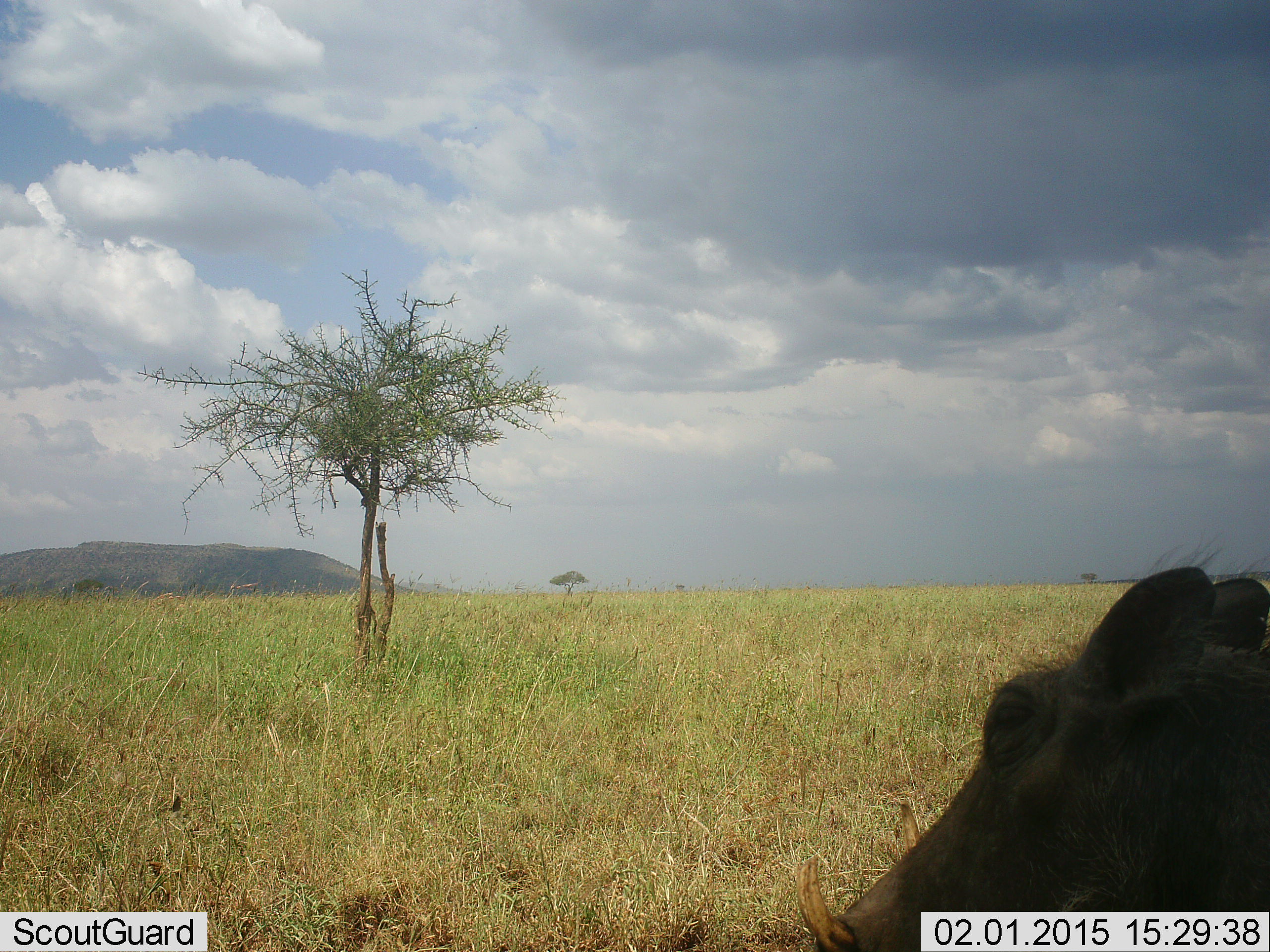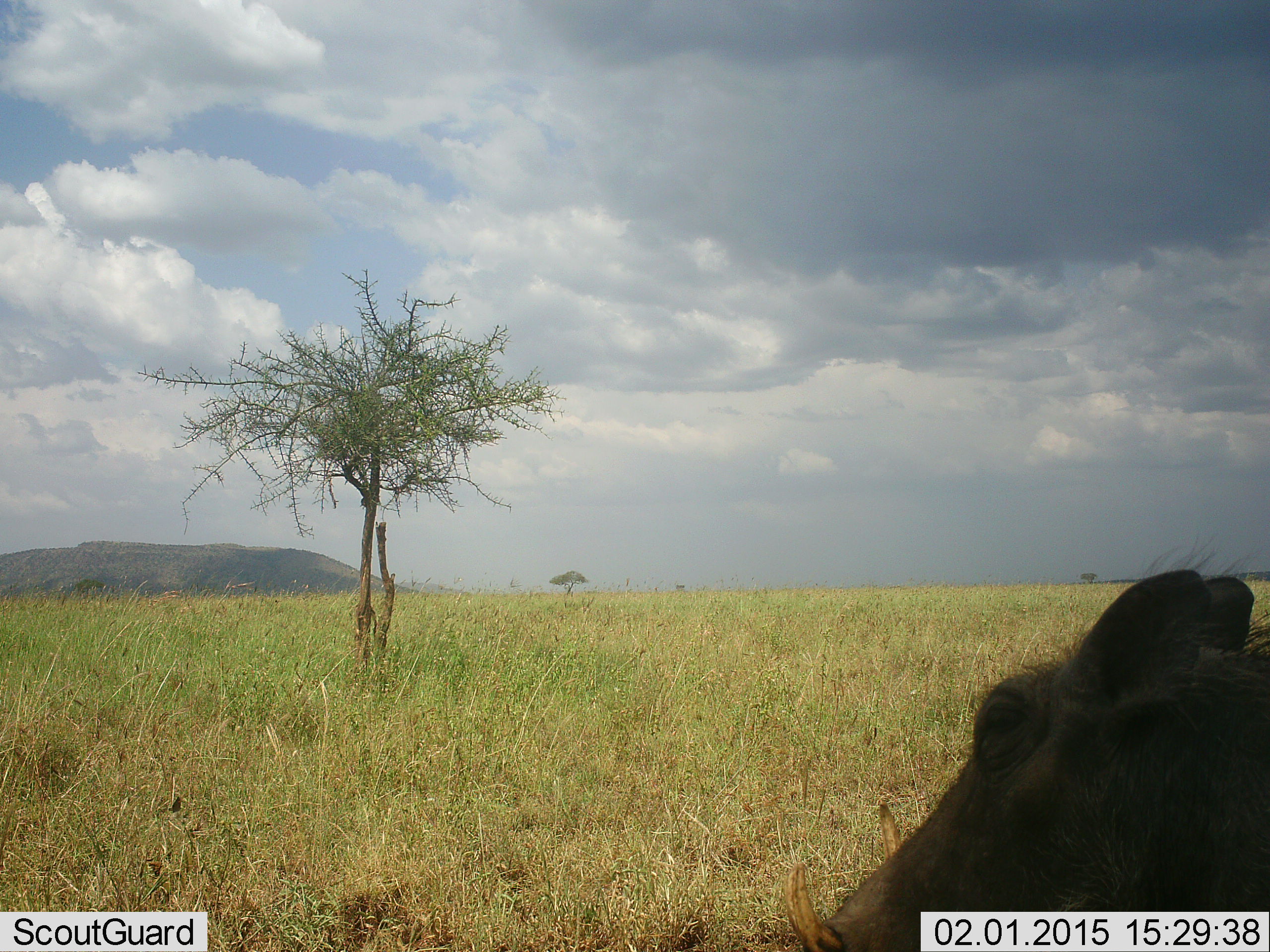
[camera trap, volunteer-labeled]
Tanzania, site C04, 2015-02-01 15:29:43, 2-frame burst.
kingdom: Animalia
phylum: Chordata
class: Mammalia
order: Artiodactyla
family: Suidae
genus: Phacochoerus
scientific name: Phacochoerus africanus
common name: warthog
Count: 1.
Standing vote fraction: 90%.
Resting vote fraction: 0%.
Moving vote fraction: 10%.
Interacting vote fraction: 0%.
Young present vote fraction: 0%.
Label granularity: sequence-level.